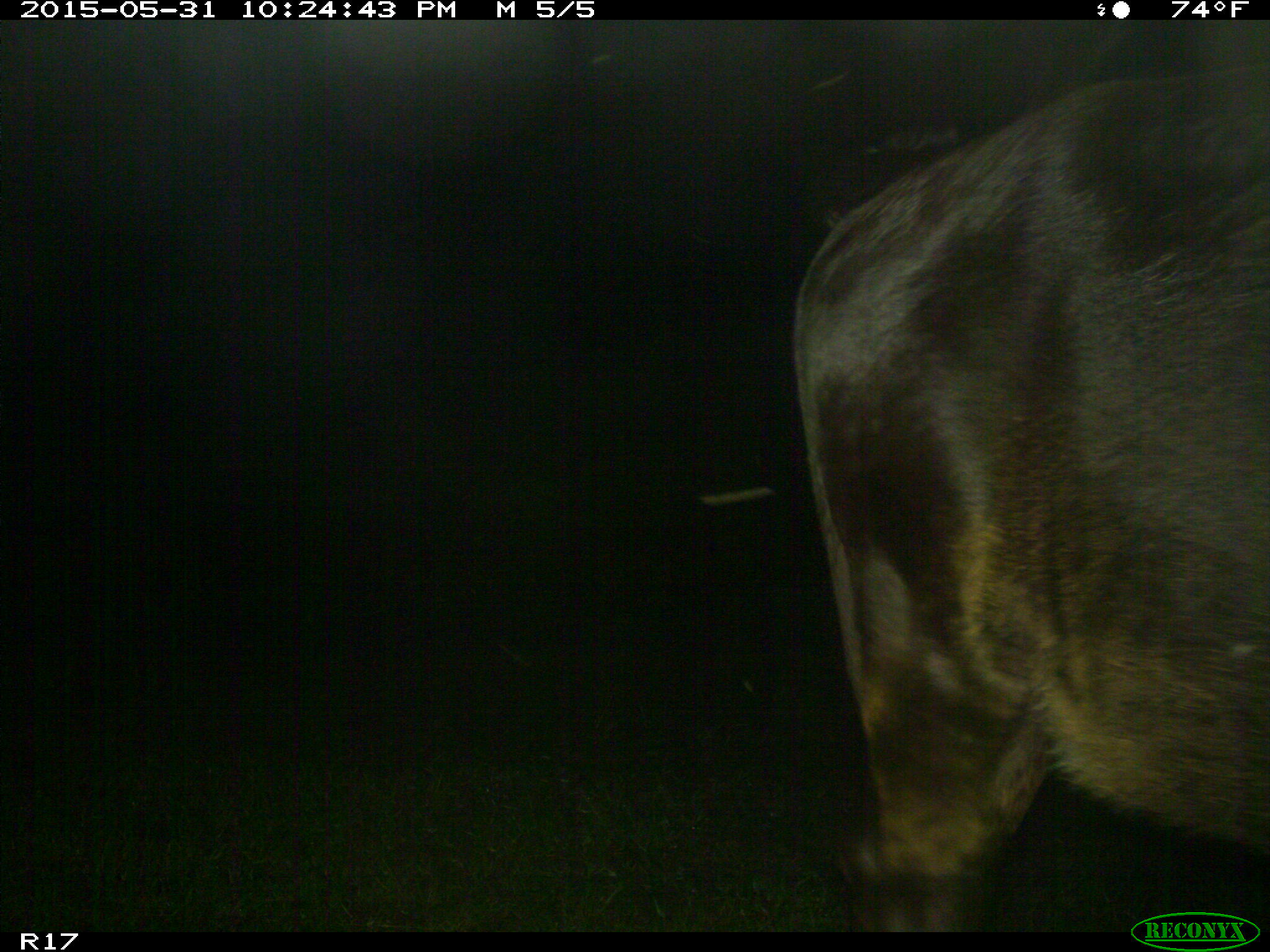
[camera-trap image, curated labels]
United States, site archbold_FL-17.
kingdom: Animalia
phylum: Chordata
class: Mammalia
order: Artiodactyla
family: Bovidae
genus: Bos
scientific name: Bos taurus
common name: domestic cow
Bos taurus (domestic cow).